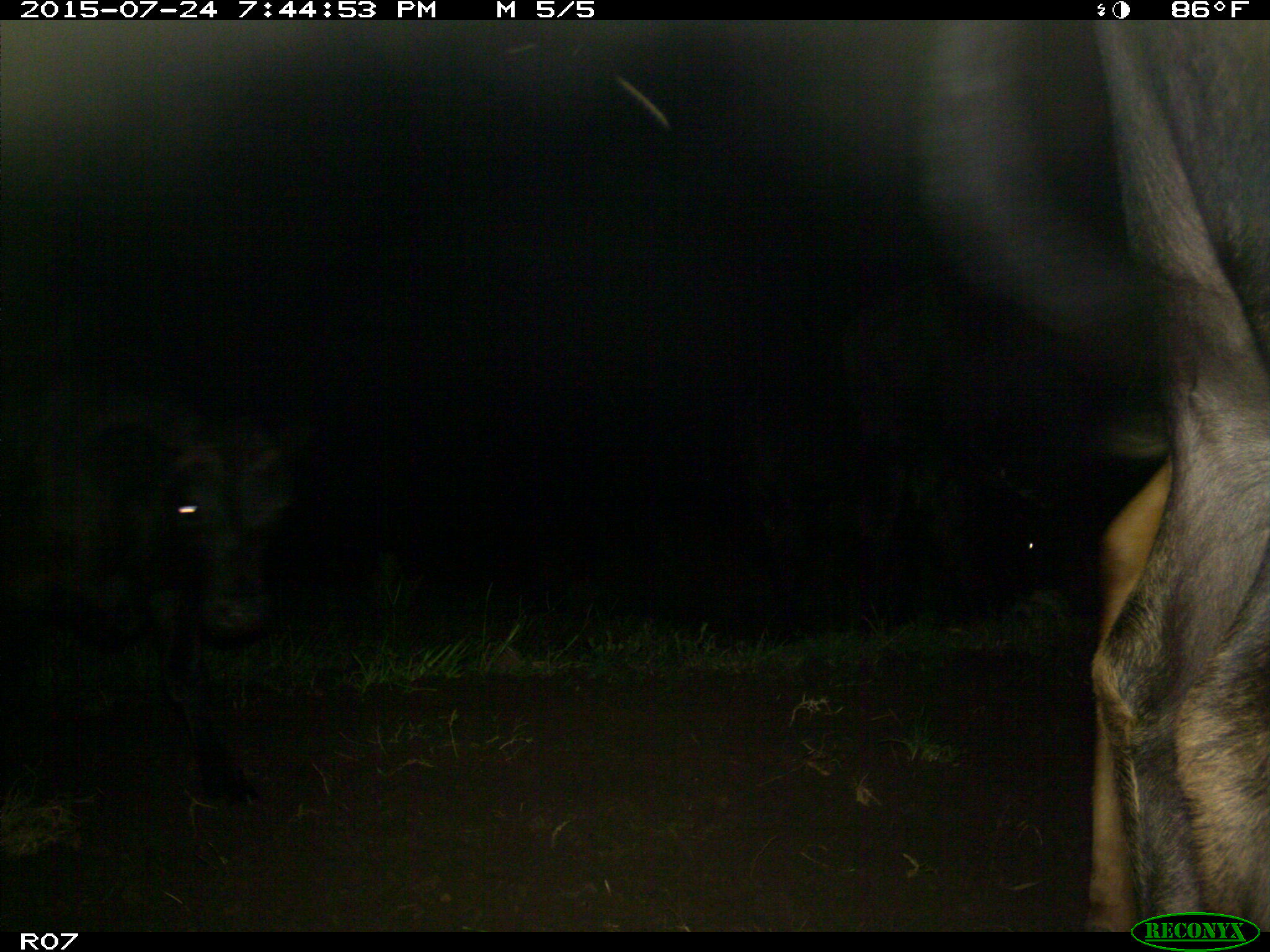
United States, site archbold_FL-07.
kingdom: Animalia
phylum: Chordata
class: Mammalia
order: Artiodactyla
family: Bovidae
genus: Bos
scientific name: Bos taurus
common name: domestic cow